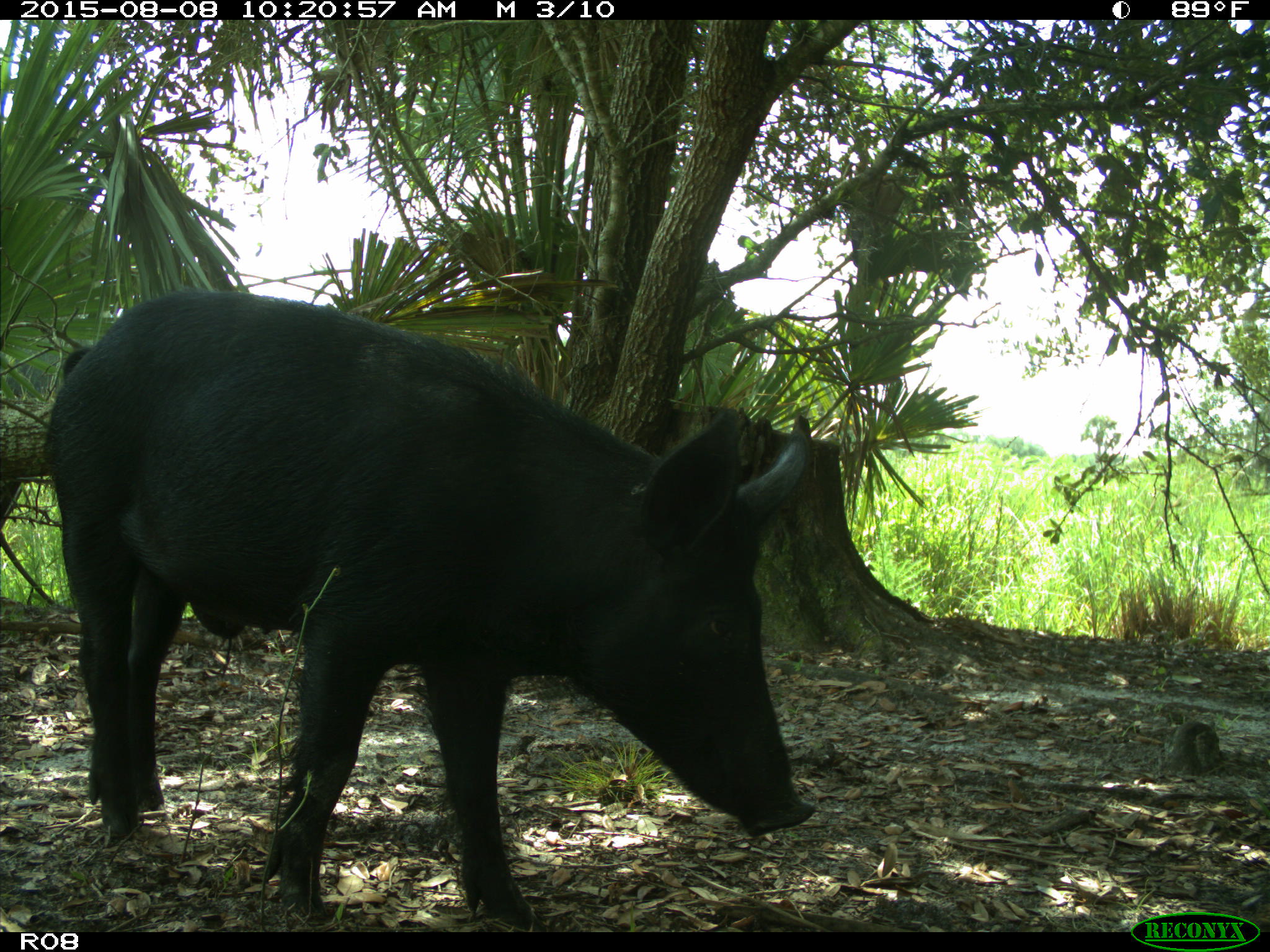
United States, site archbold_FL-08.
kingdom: Animalia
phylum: Chordata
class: Mammalia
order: Artiodactyla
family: Suidae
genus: Sus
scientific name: Sus scrofa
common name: wild boar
Sus scrofa (wild boar).